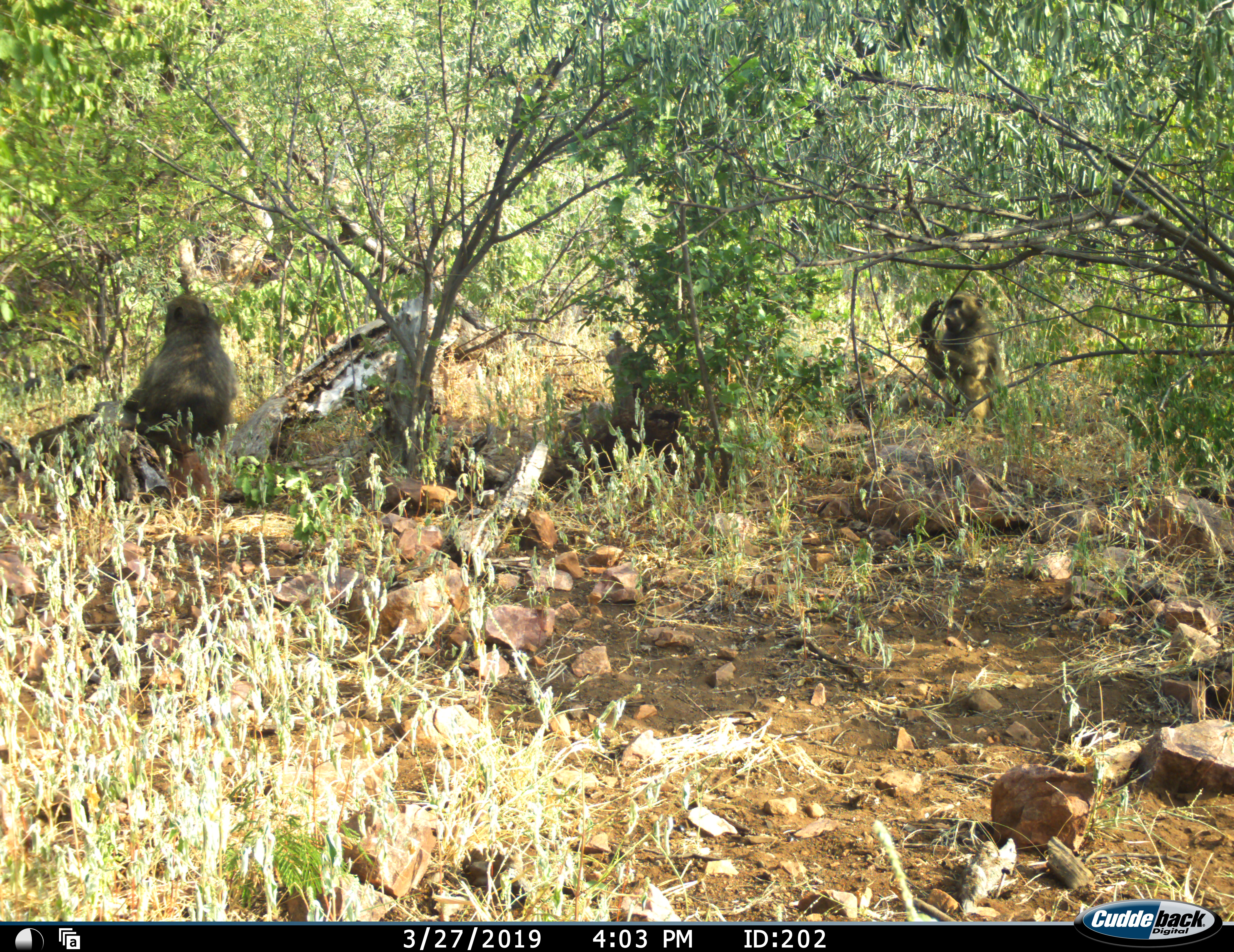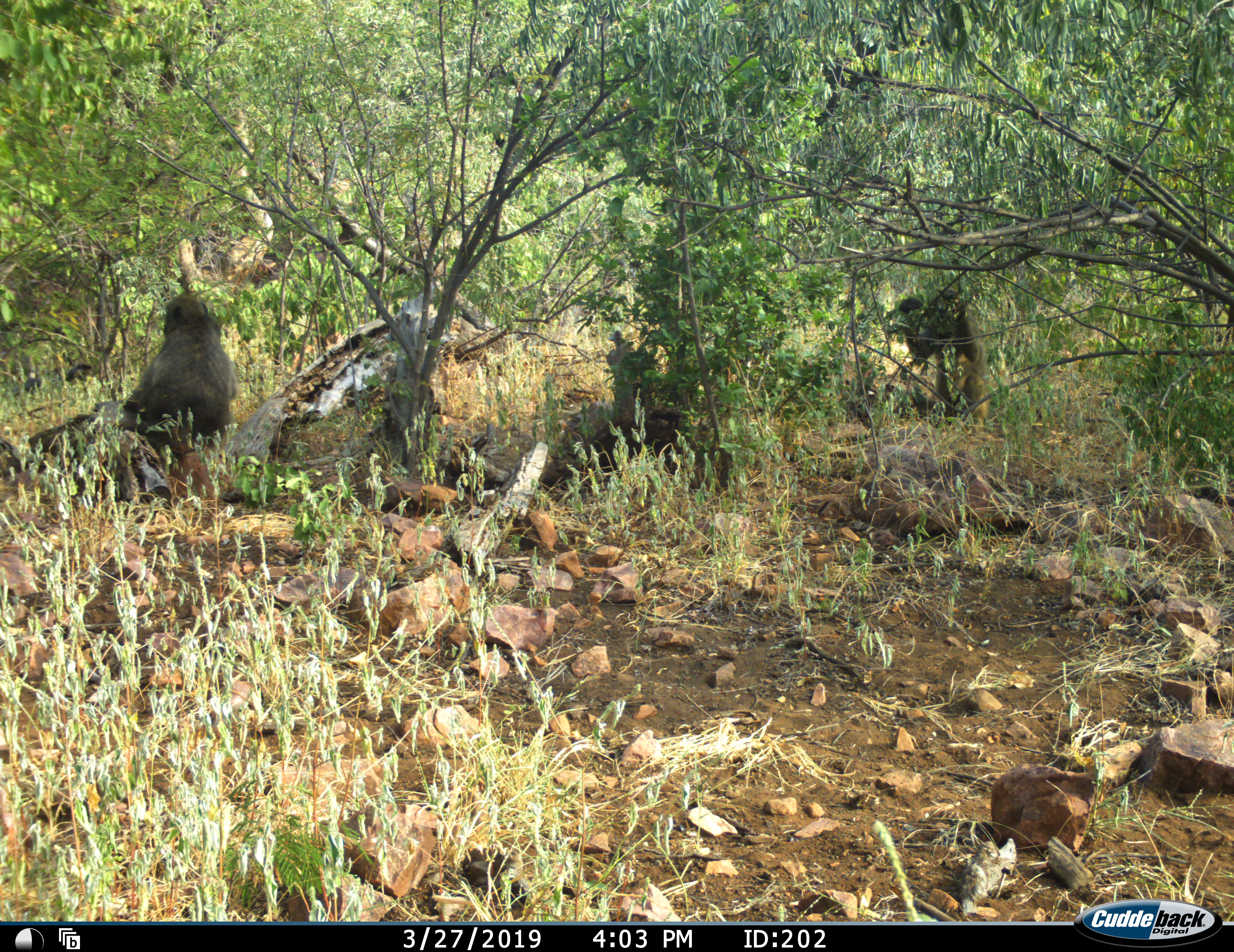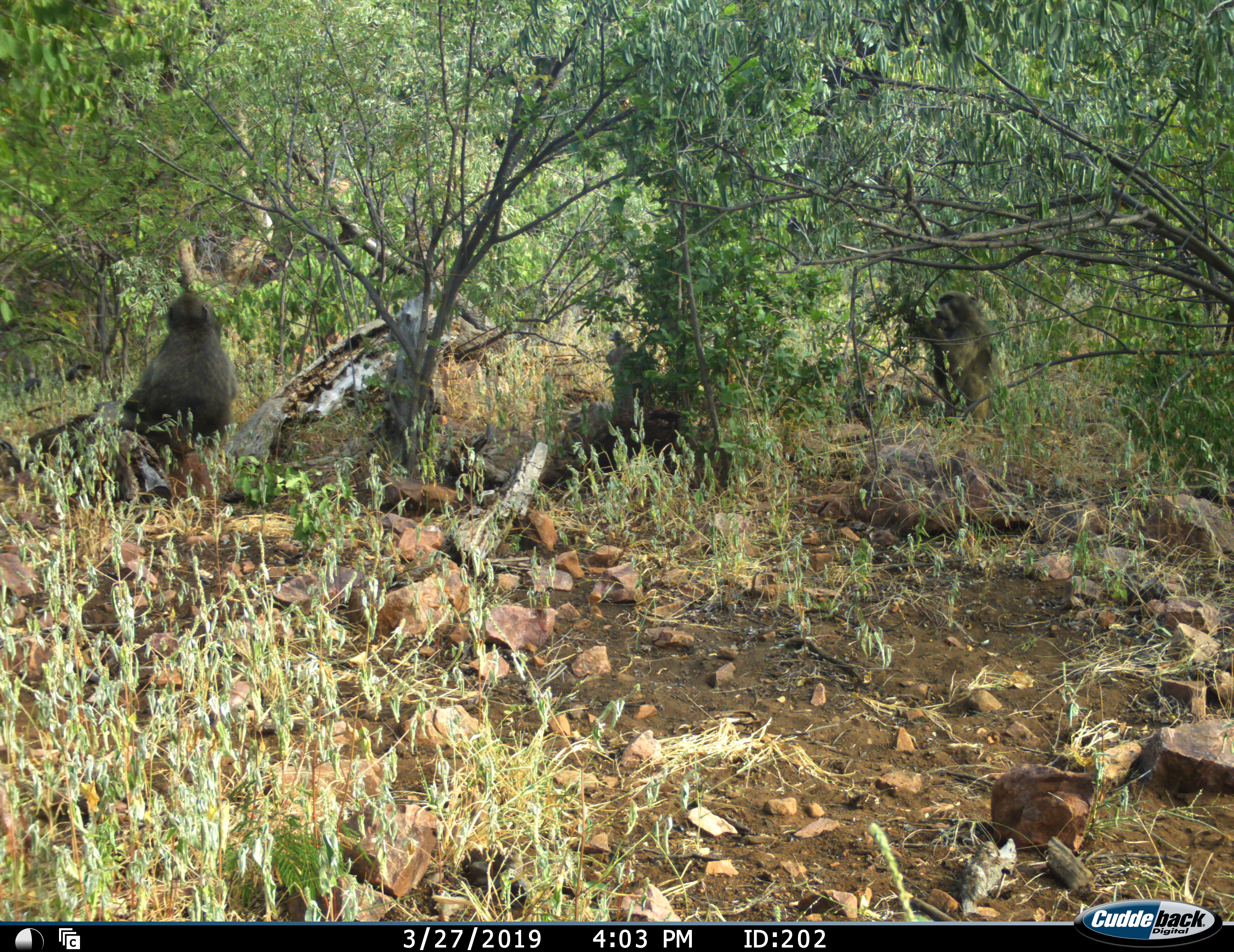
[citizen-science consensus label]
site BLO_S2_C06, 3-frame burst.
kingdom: Animalia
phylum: Chordata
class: Mammalia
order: Primates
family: Cercopithecidae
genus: Papio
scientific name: Papio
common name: baboon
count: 2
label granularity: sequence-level